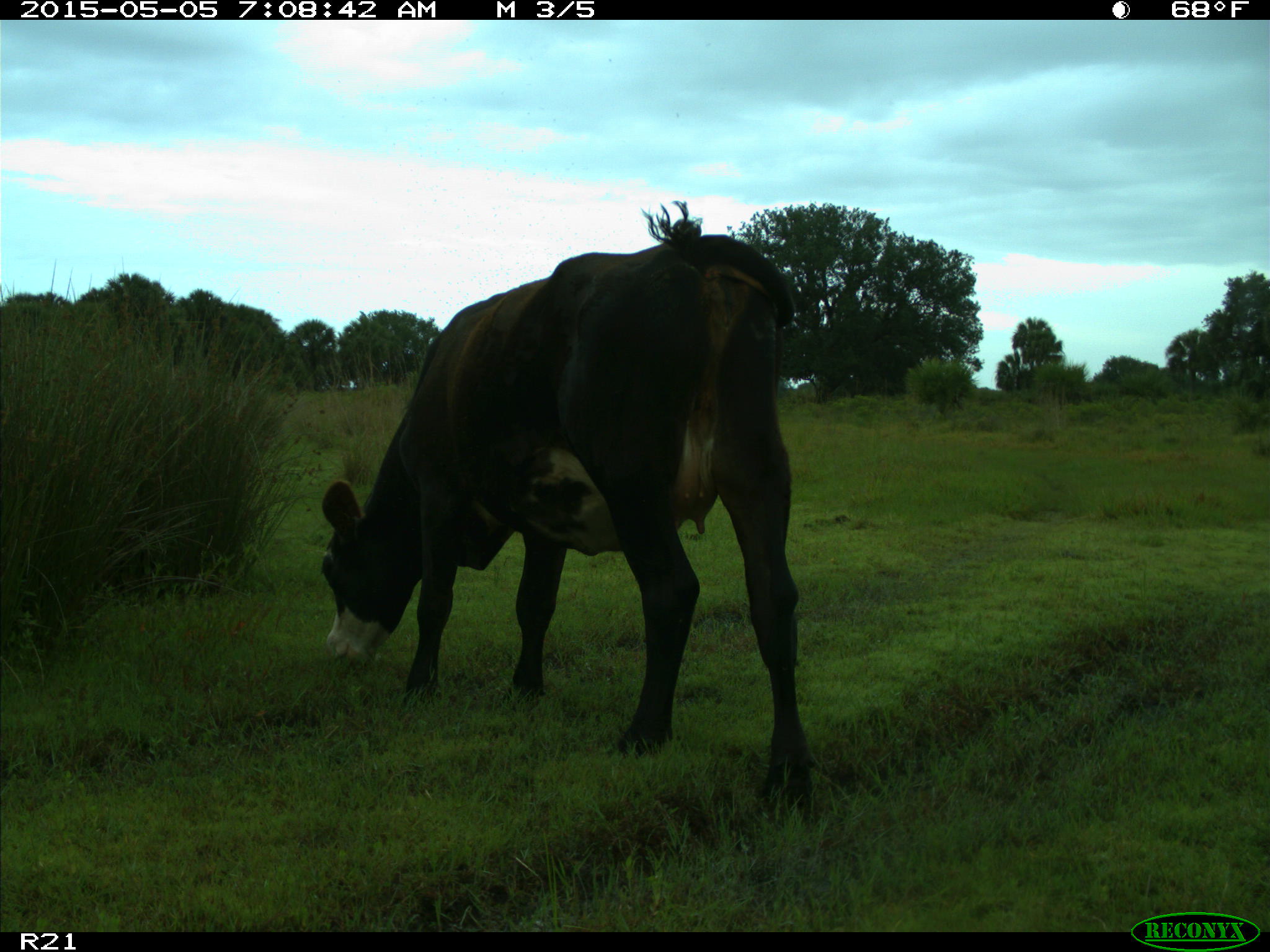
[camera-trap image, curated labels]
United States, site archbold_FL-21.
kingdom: Animalia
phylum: Chordata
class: Mammalia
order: Artiodactyla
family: Bovidae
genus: Bos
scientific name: Bos taurus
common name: domestic cow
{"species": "Bos taurus (domestic cow)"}